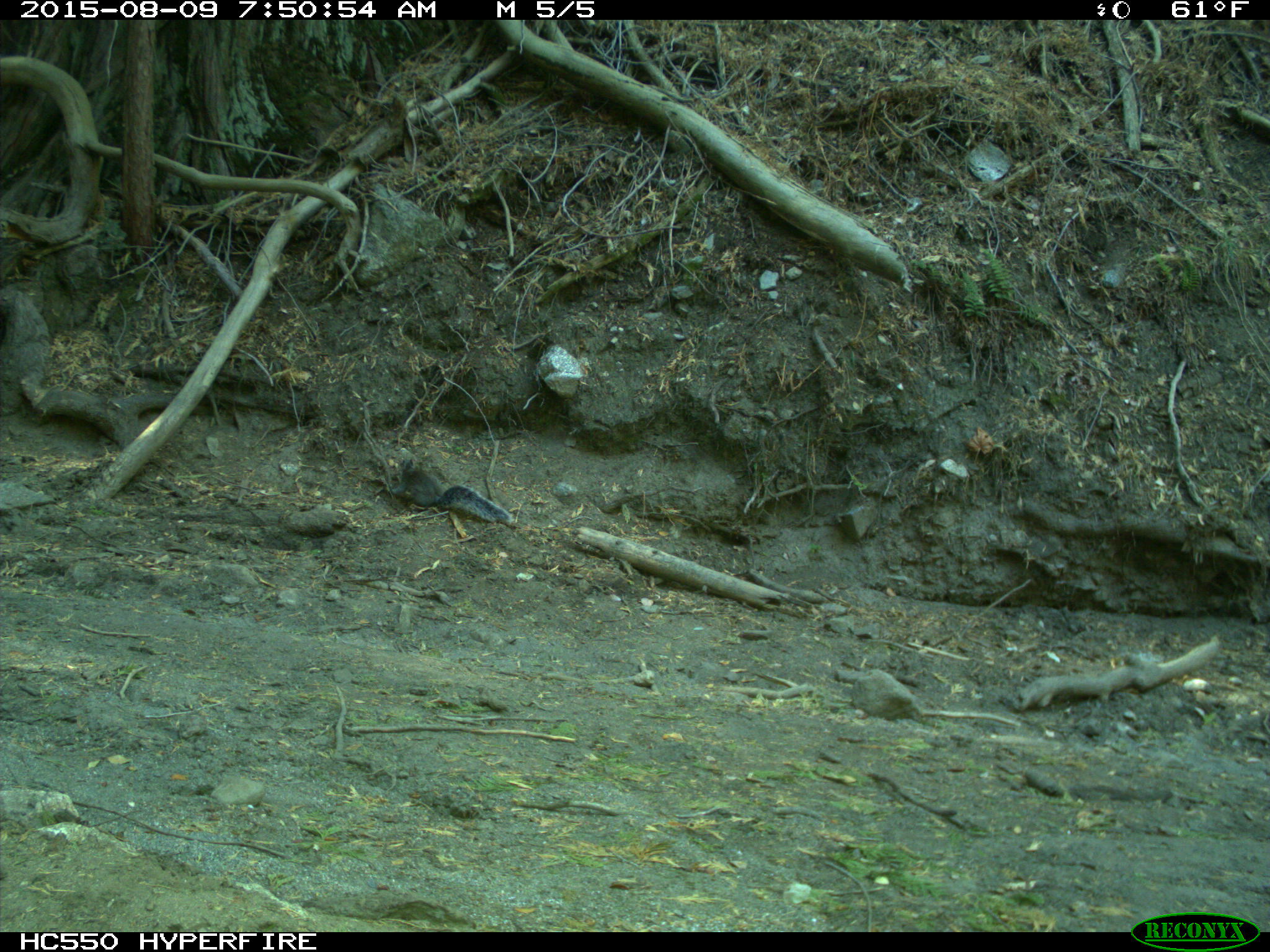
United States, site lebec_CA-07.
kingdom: Animalia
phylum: Chordata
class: Mammalia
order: Rodentia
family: Sciuridae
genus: Sciurus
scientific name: Sciurus carolinensis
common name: eastern gray squirrel